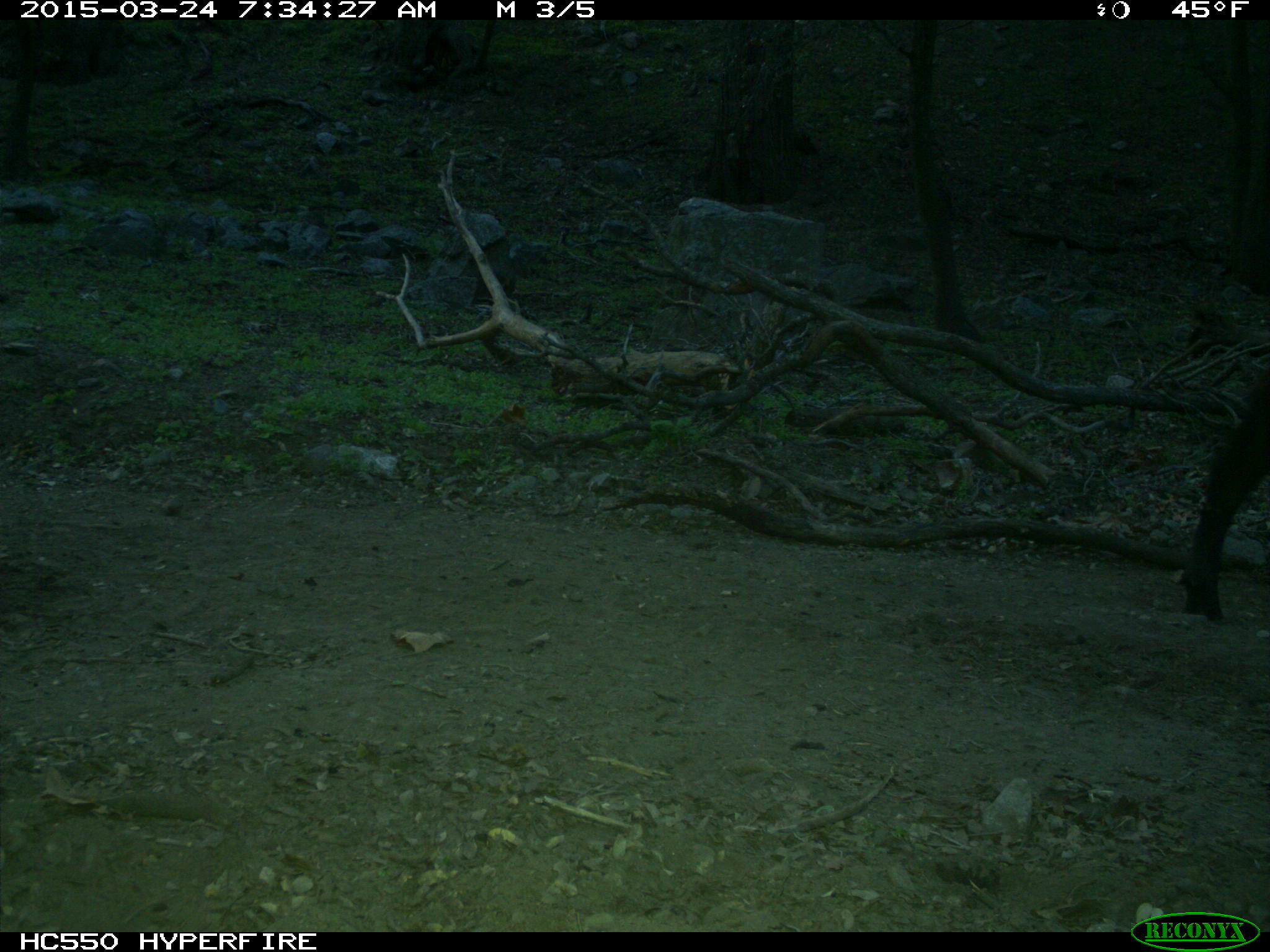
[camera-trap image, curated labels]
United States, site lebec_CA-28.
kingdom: Animalia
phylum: Chordata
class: Mammalia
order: Artiodactyla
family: Bovidae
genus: Bos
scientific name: Bos taurus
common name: domestic cow